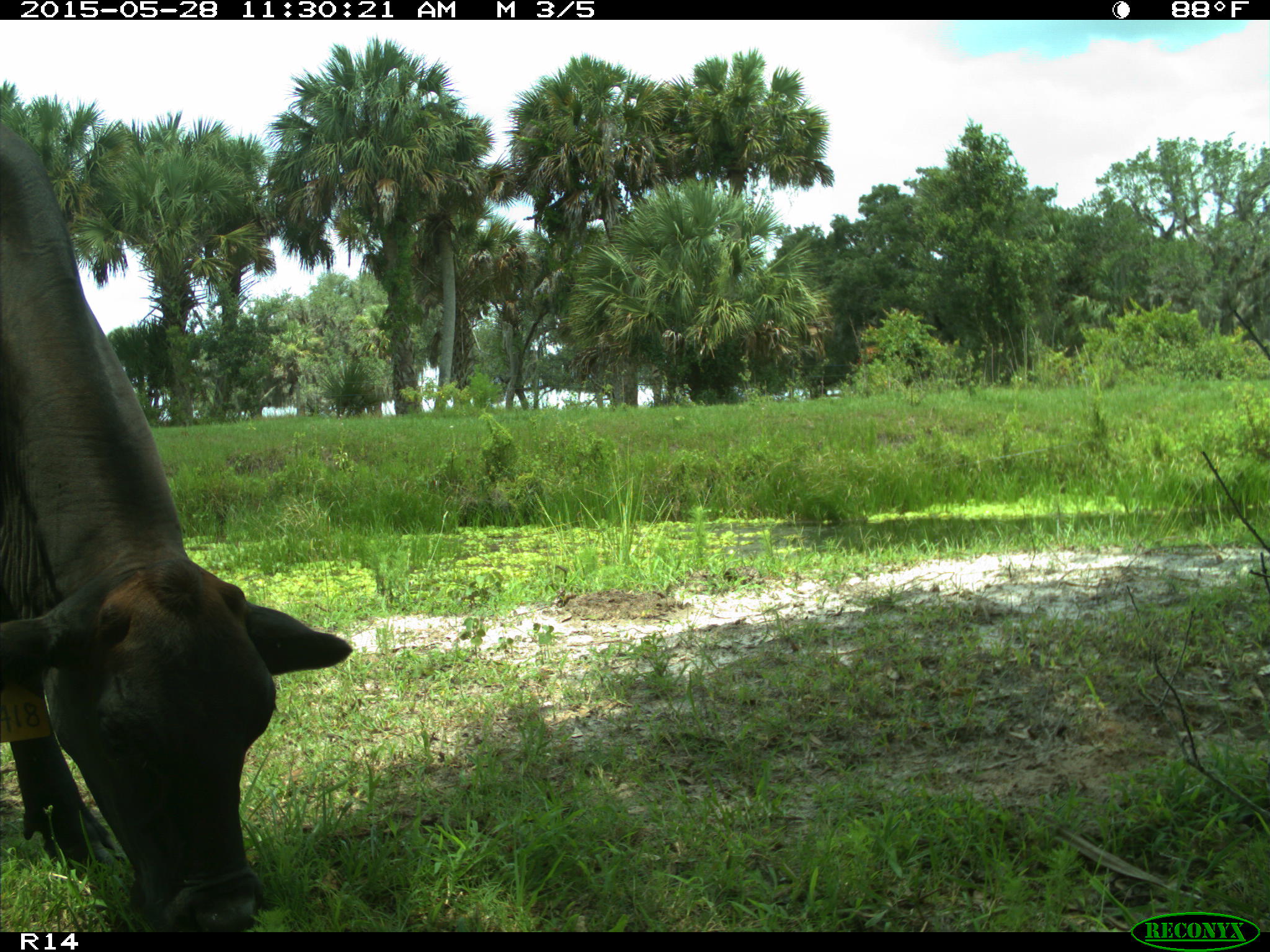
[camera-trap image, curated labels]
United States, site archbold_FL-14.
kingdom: Animalia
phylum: Chordata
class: Mammalia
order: Artiodactyla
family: Bovidae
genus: Bos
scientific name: Bos taurus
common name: domestic cow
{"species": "Bos taurus (domestic cow)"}